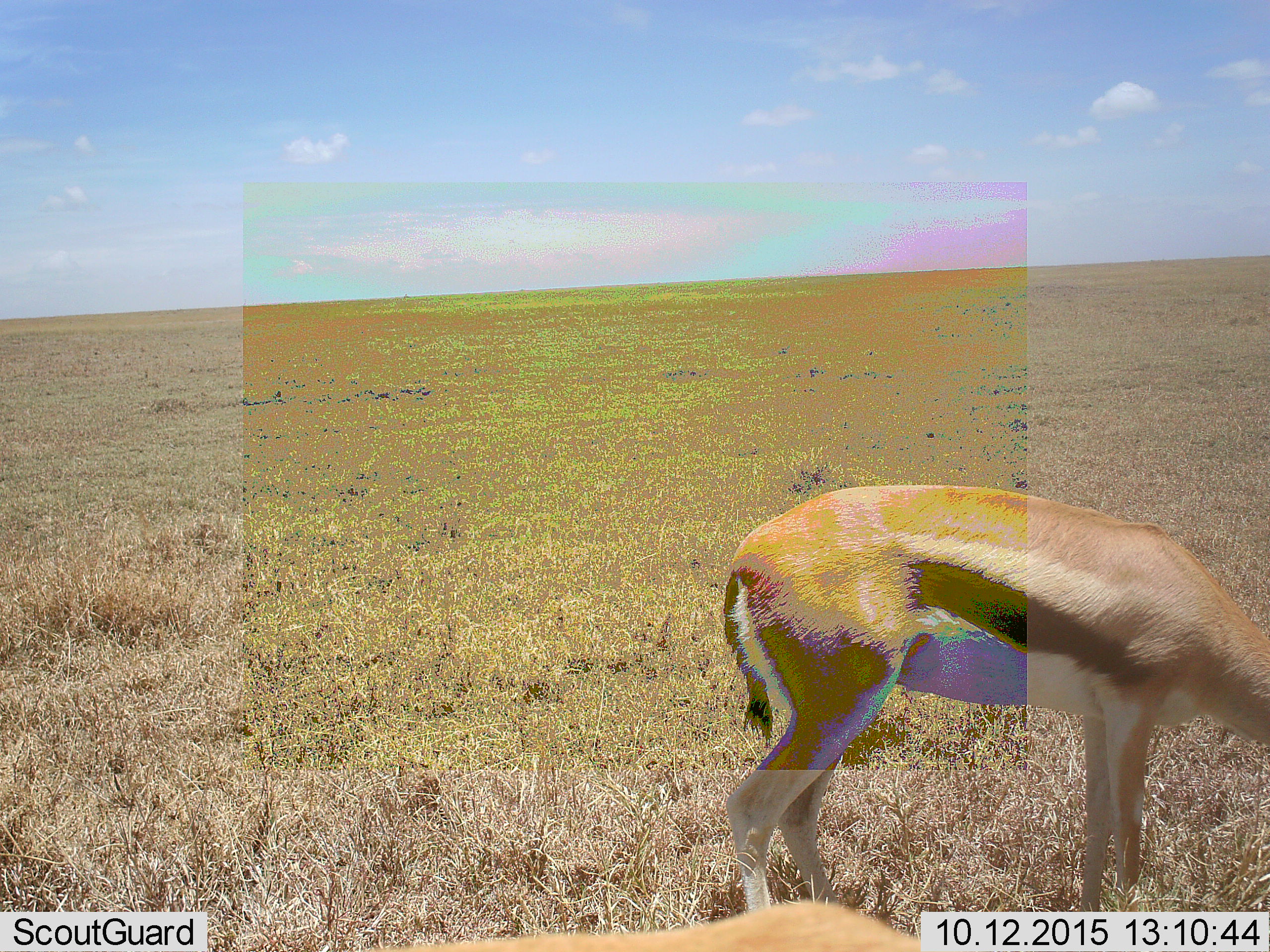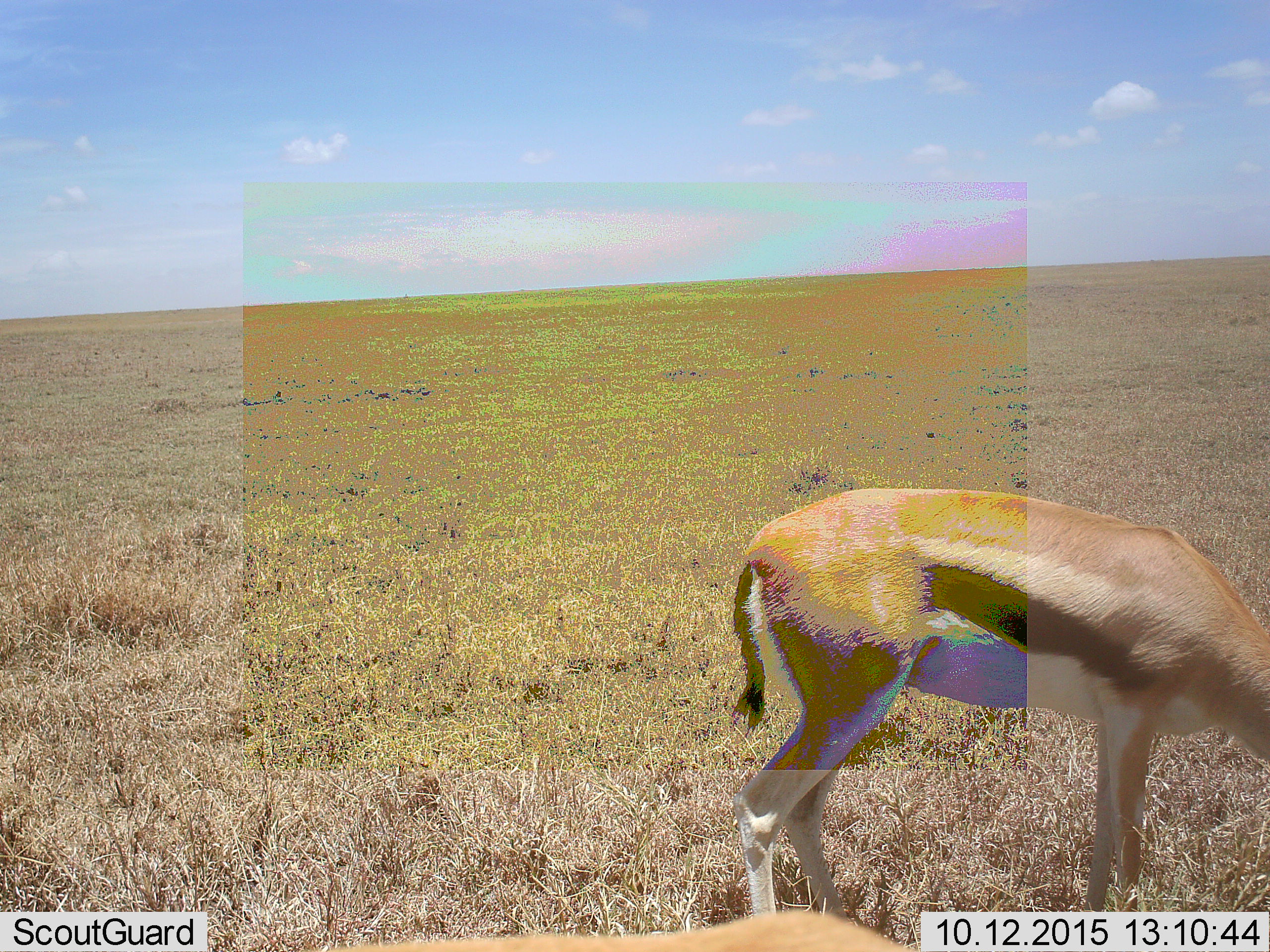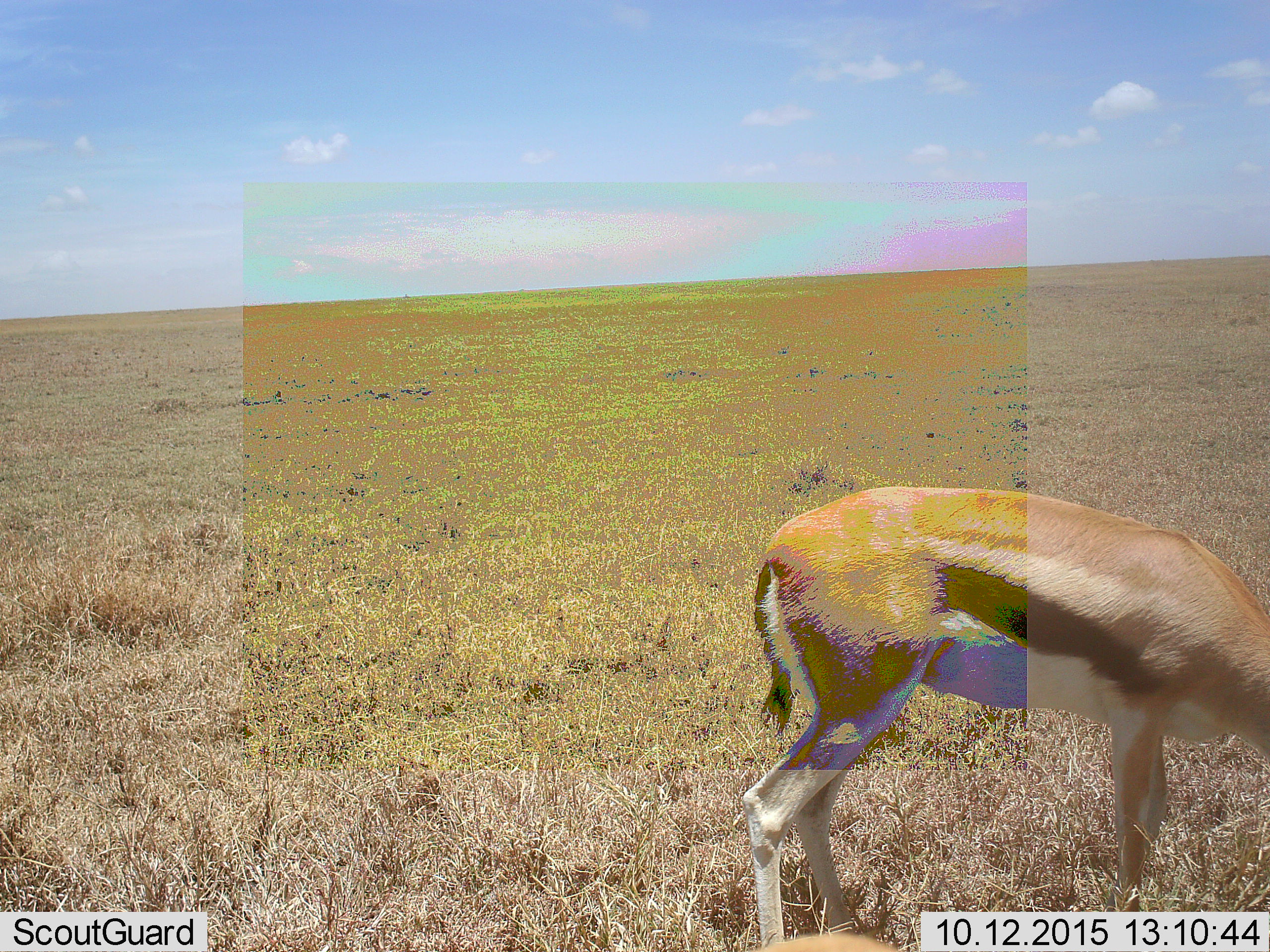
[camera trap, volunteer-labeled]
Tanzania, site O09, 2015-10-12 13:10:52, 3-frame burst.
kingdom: Animalia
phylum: Chordata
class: Mammalia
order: Artiodactyla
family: Bovidae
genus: Eudorcas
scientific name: Eudorcas thomsonii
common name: thomson's gazelle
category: gazellethomsons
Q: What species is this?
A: Gazellethomsons (thomson's gazelle) (Eudorcas thomsonii).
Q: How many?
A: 2.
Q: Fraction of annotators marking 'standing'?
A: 57%.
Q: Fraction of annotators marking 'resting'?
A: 0%.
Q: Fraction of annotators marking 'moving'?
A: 29%.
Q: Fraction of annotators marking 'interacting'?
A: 0%.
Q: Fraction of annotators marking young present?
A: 0%.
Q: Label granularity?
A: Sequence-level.